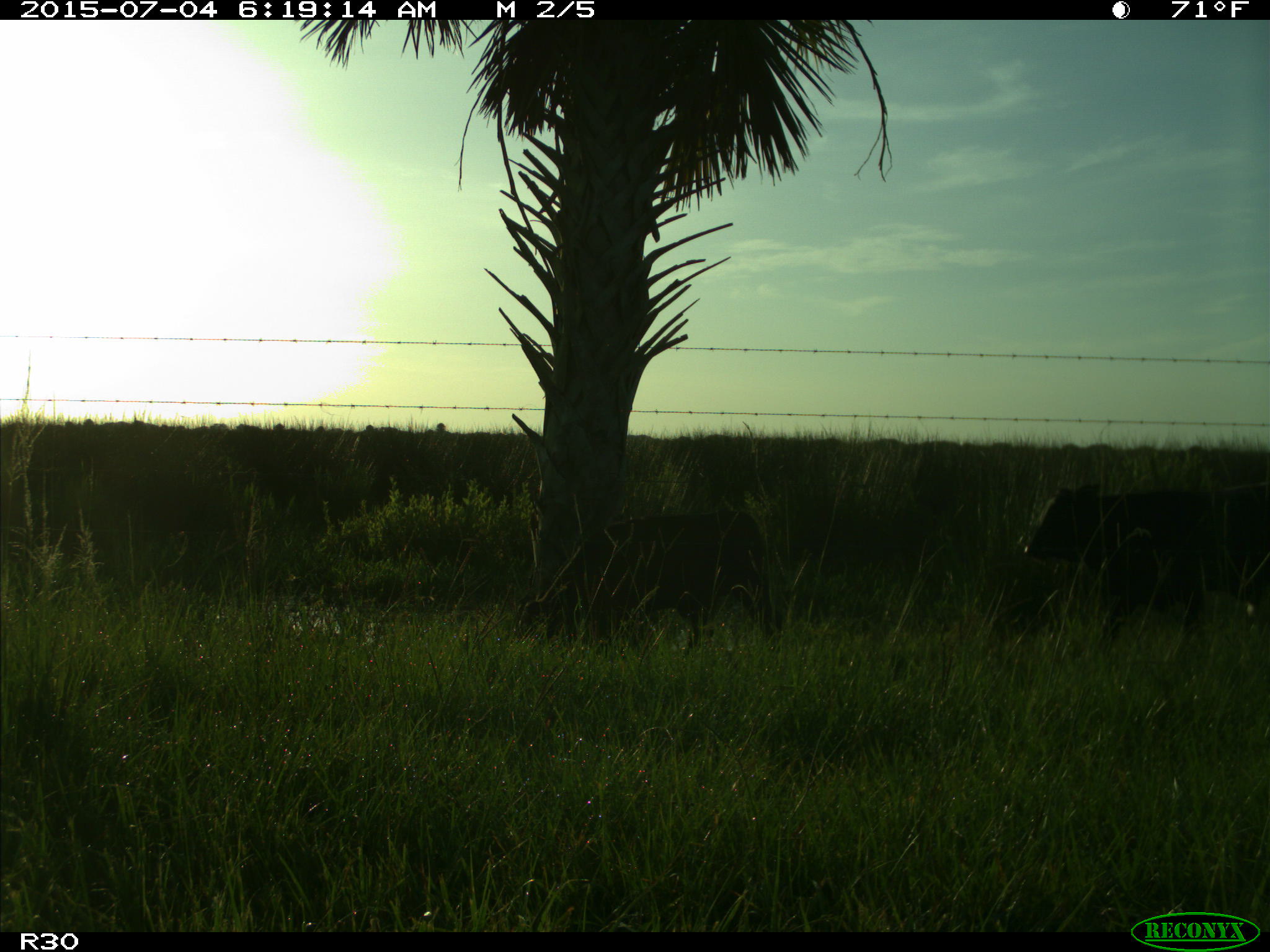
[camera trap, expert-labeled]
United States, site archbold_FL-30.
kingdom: Animalia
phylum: Chordata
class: Mammalia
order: Artiodactyla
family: Bovidae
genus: Bos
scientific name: Bos taurus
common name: domestic cow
Bos taurus (domestic cow).